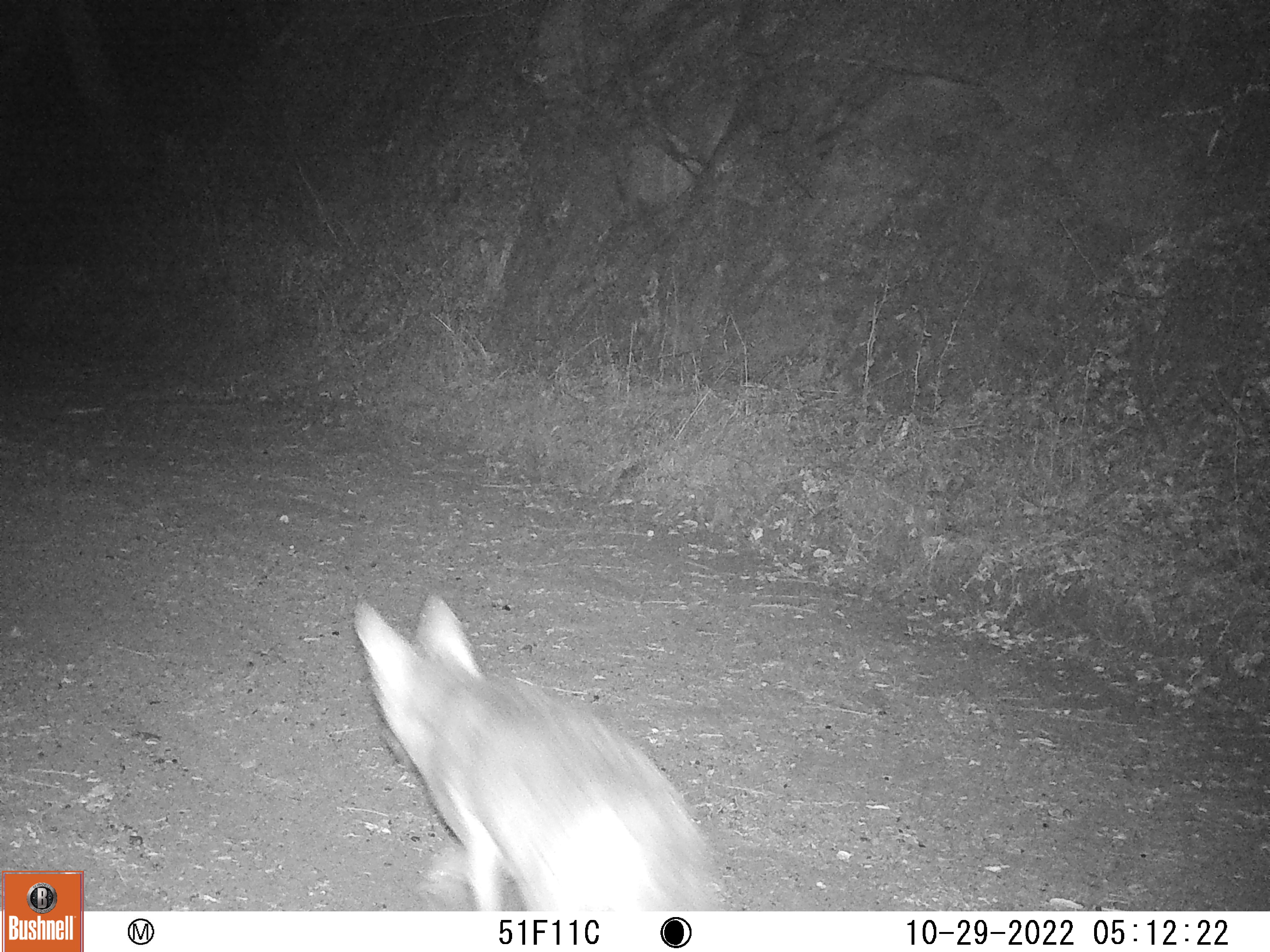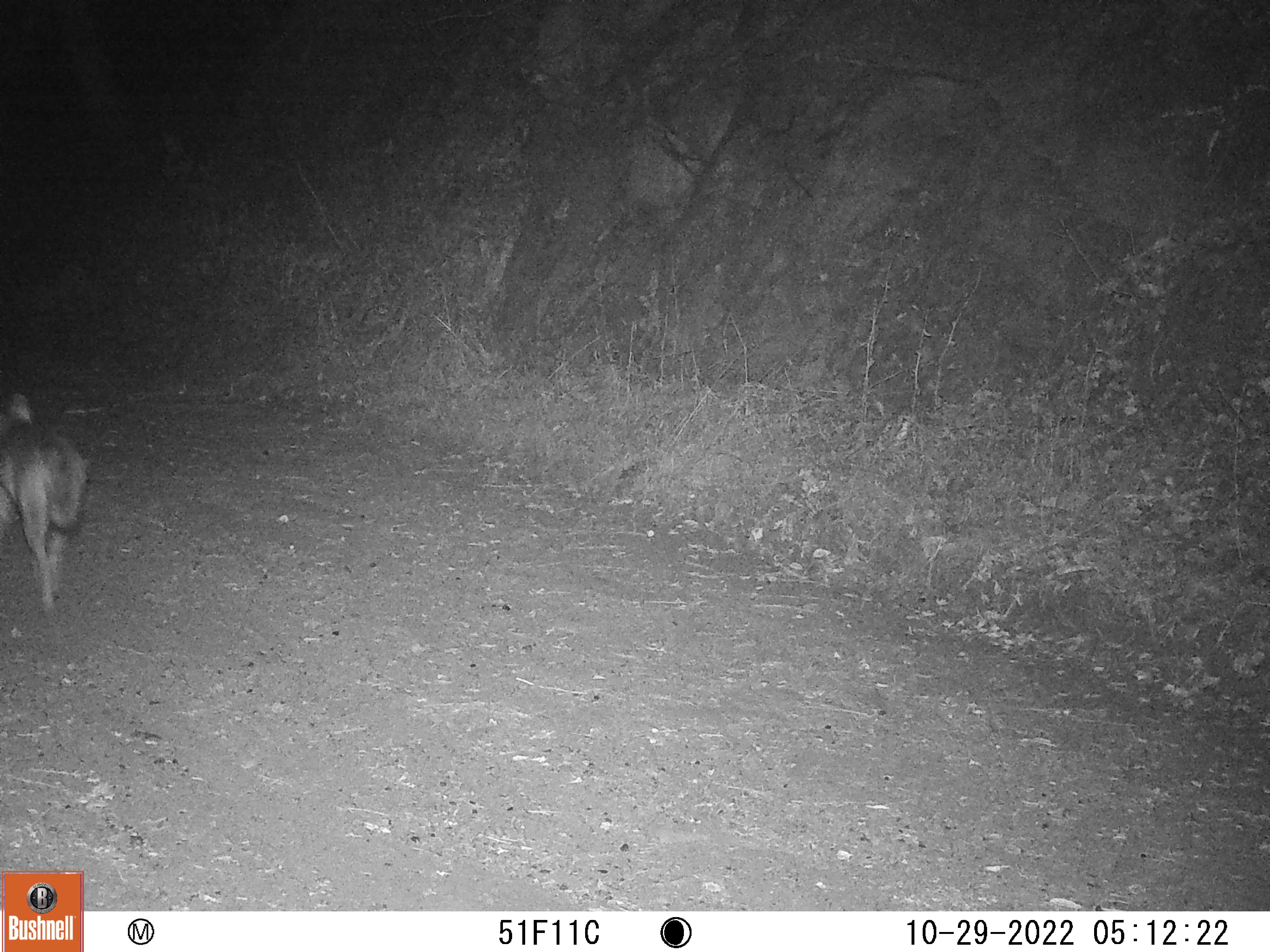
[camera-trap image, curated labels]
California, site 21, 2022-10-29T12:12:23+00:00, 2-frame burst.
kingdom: Animalia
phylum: Chordata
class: Mammalia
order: Carnivora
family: Canidae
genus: Canis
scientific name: Canis latrans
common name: coyote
Coyote (Canis latrans).